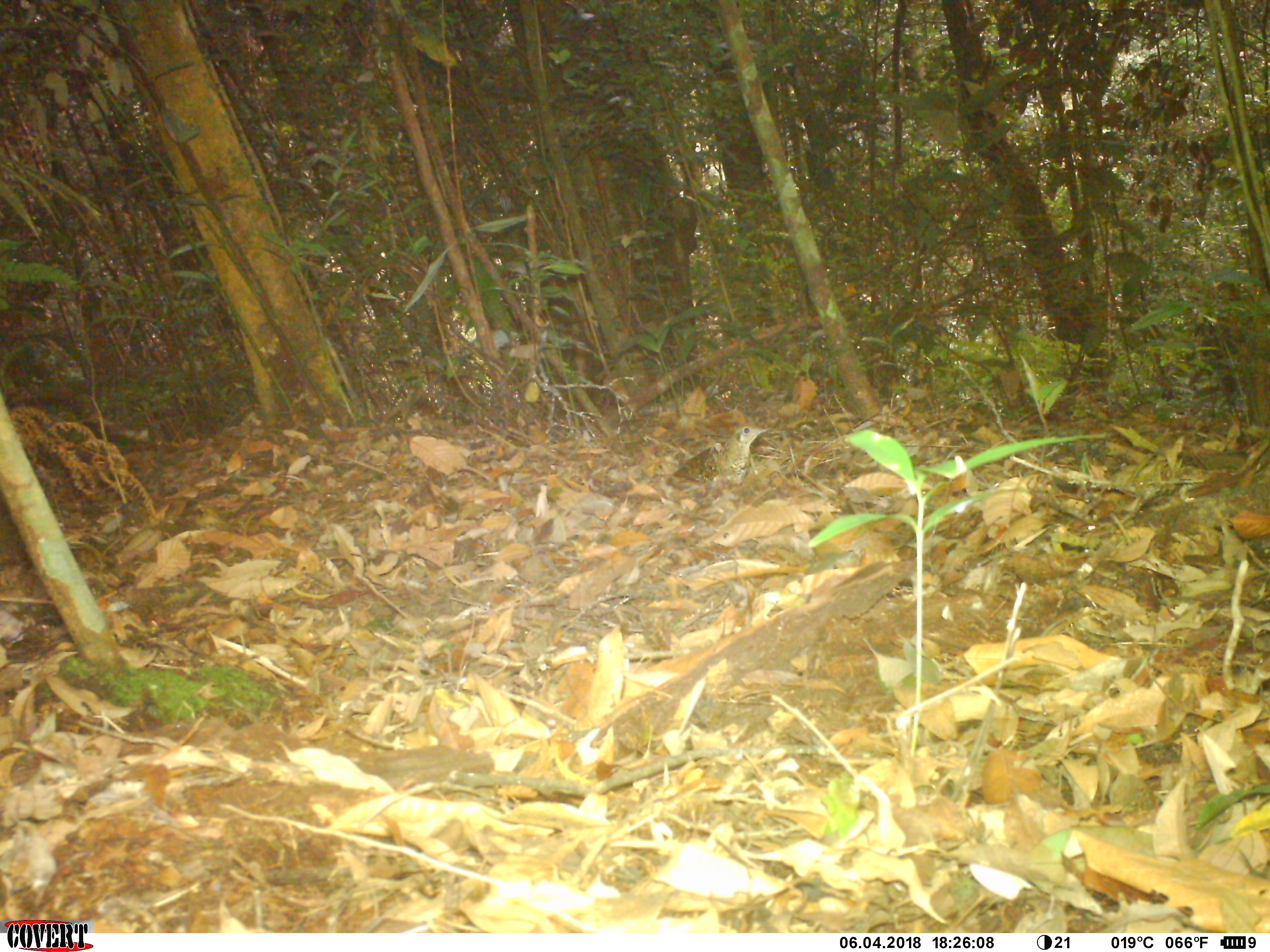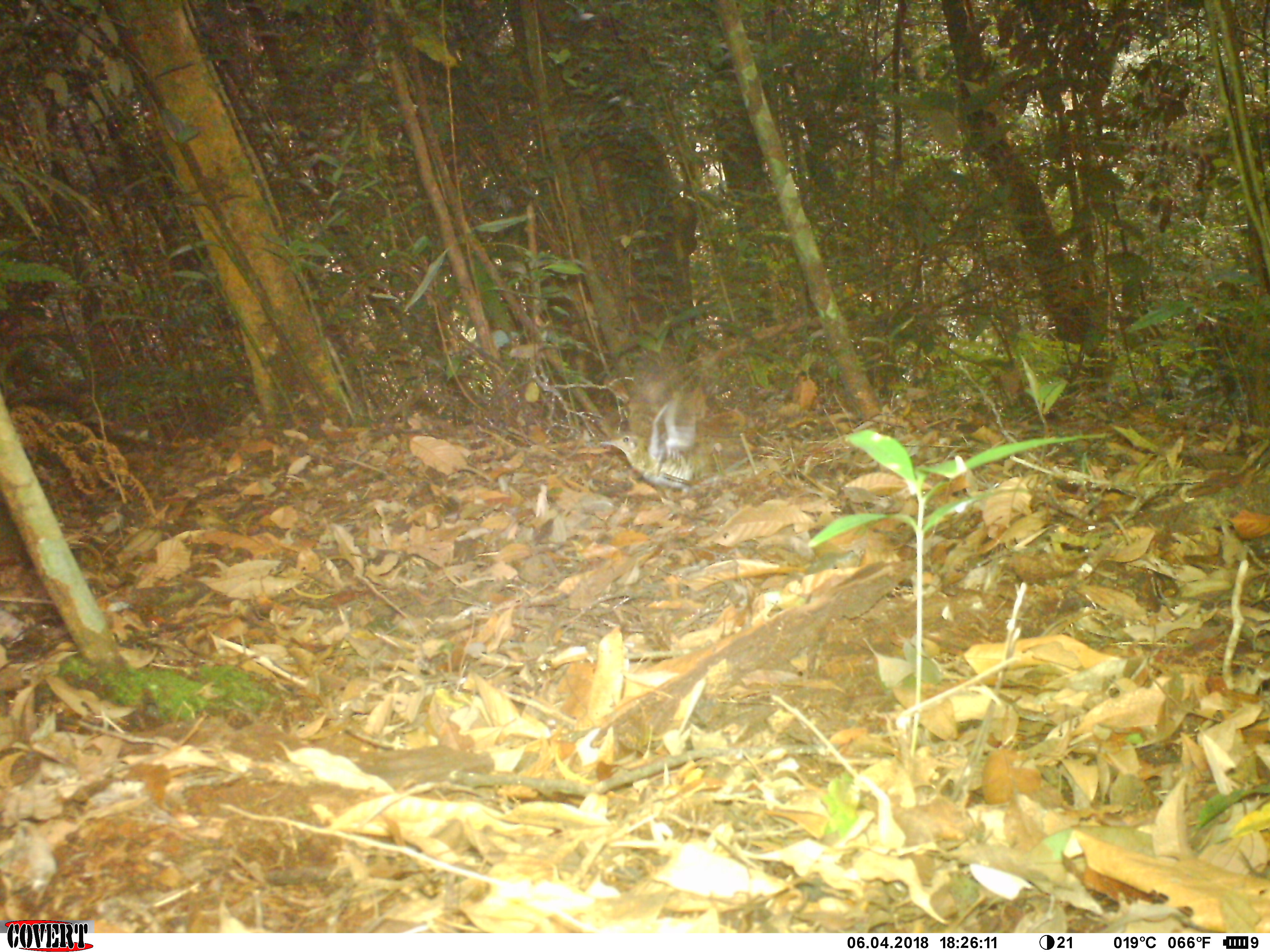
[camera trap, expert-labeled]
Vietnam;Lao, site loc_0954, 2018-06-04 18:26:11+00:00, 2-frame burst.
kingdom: Animalia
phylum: Chordata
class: Aves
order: Passeriformes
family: Turdidae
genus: Zoothera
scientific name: Zoothera dauma dauma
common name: scaly thrush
Scaly thrush (Zoothera dauma dauma). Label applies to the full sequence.